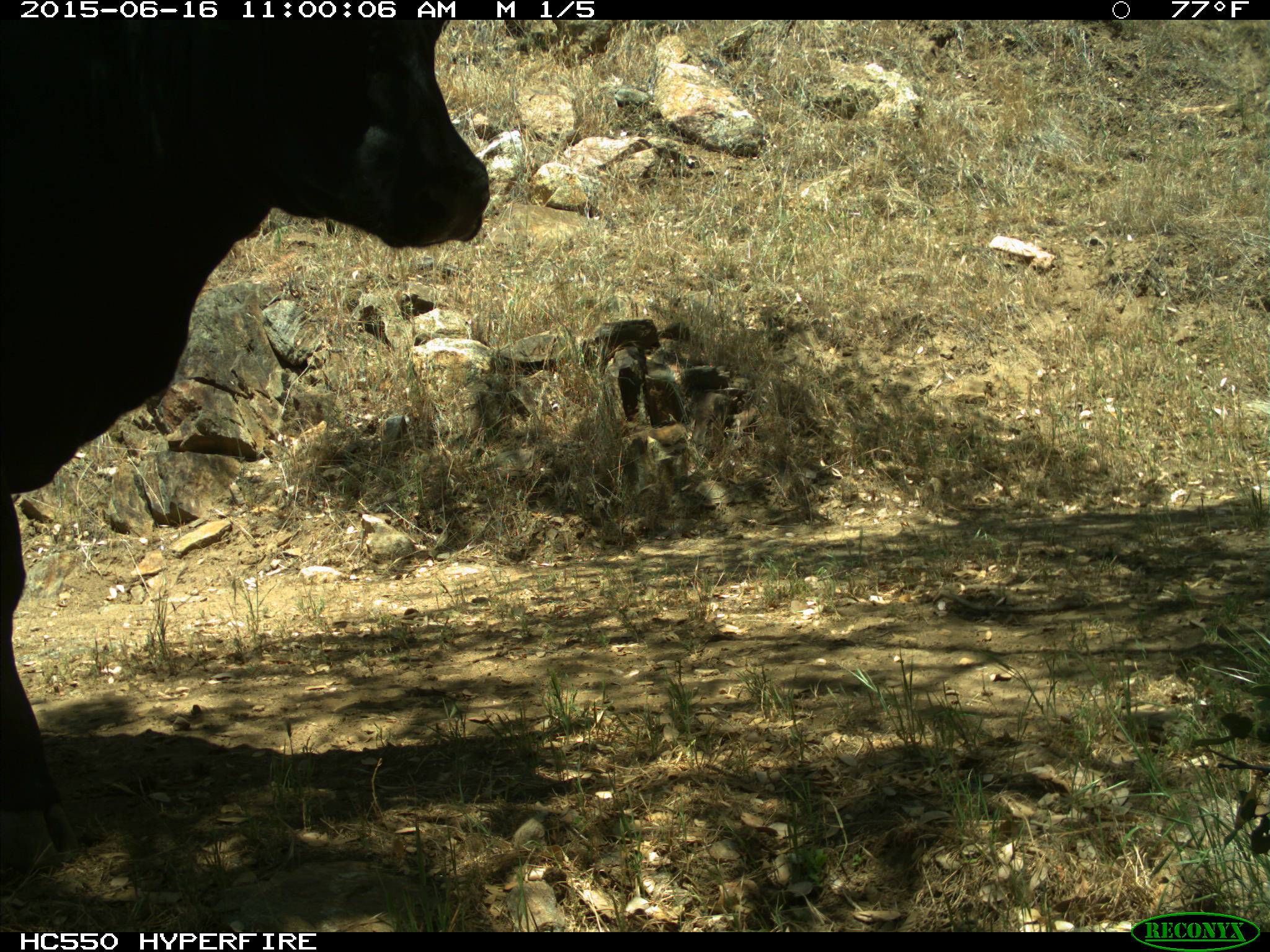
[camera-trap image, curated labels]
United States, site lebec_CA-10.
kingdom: Animalia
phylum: Chordata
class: Mammalia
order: Artiodactyla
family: Bovidae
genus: Bos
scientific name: Bos taurus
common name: domestic cow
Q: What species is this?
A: Bos taurus (domestic cow).